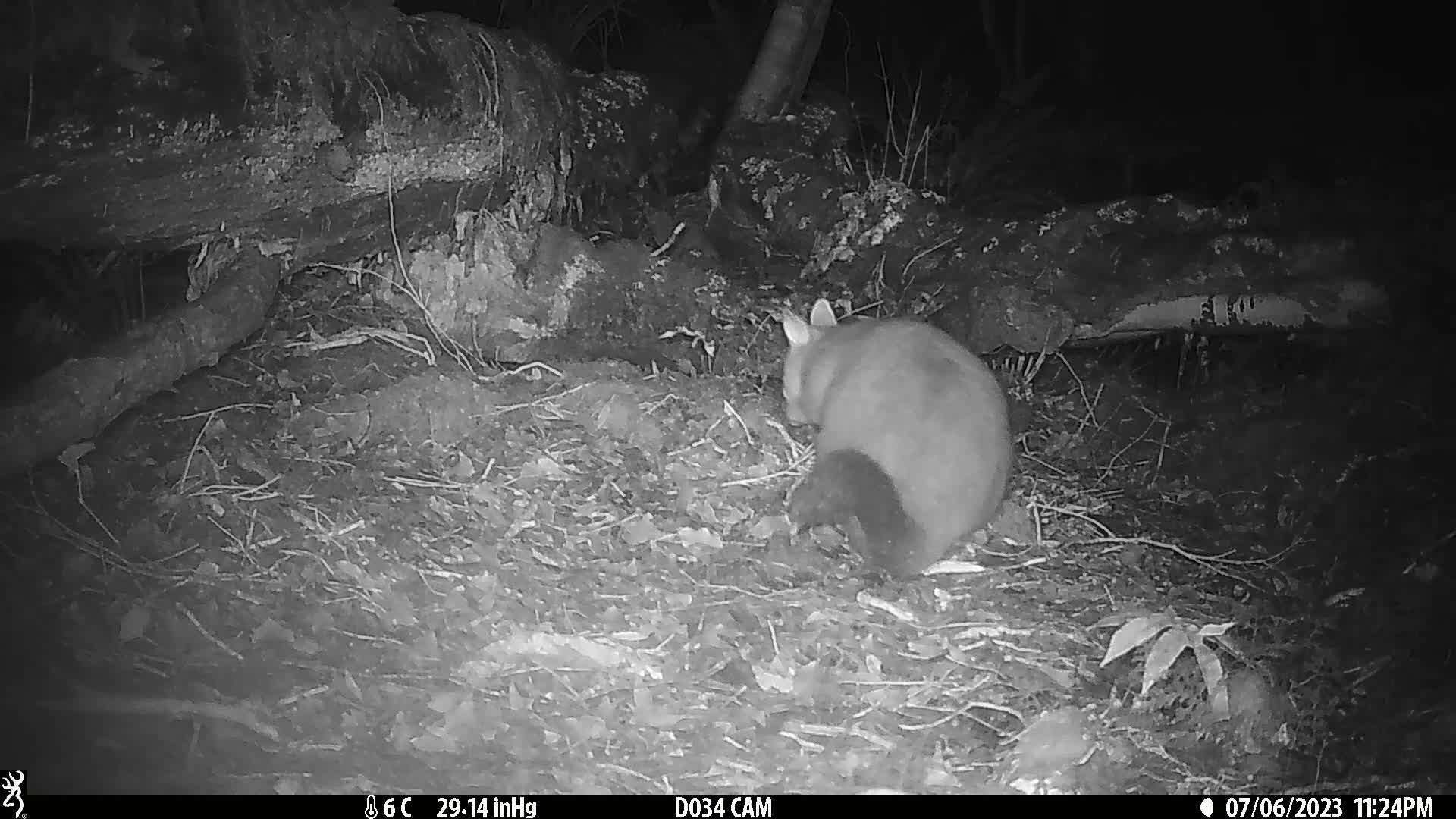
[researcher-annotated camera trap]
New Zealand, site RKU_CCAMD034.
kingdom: Animalia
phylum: Chordata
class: Mammalia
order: Diprotodontia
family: Phalangeridae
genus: Trichosurus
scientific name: Trichosurus vulpecula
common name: common brushtail possum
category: possum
Possum (common brushtail possum) (Trichosurus vulpecula).